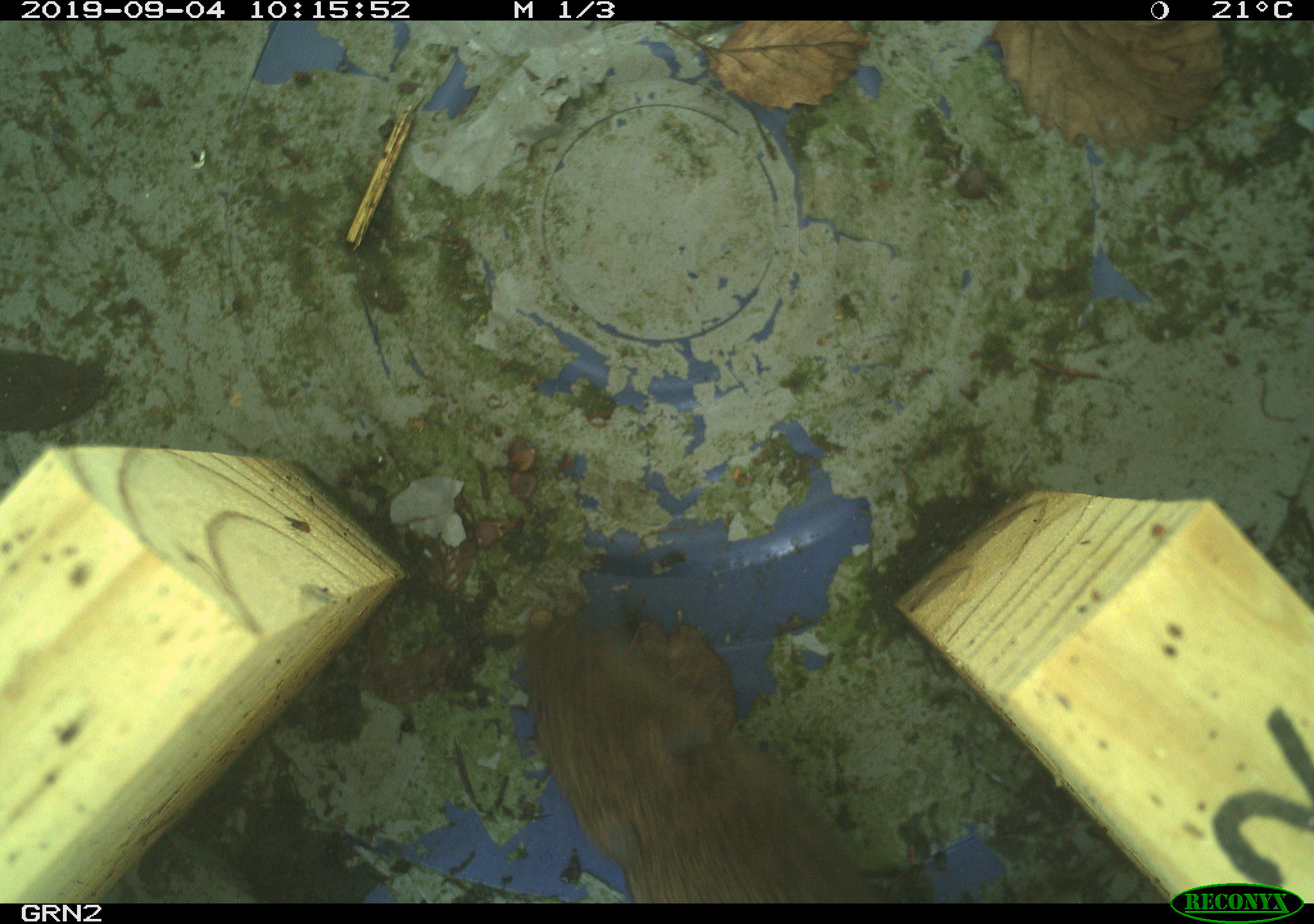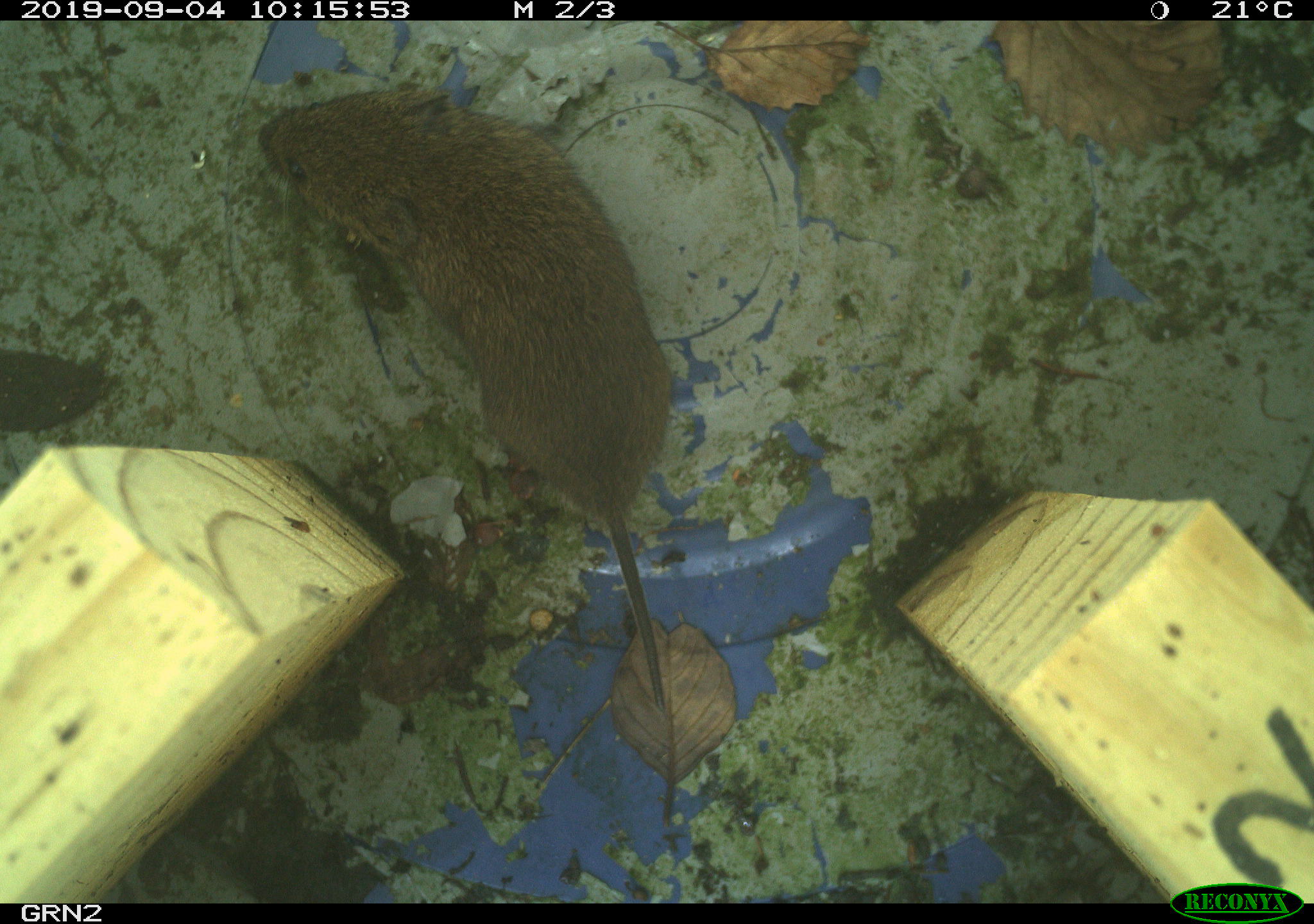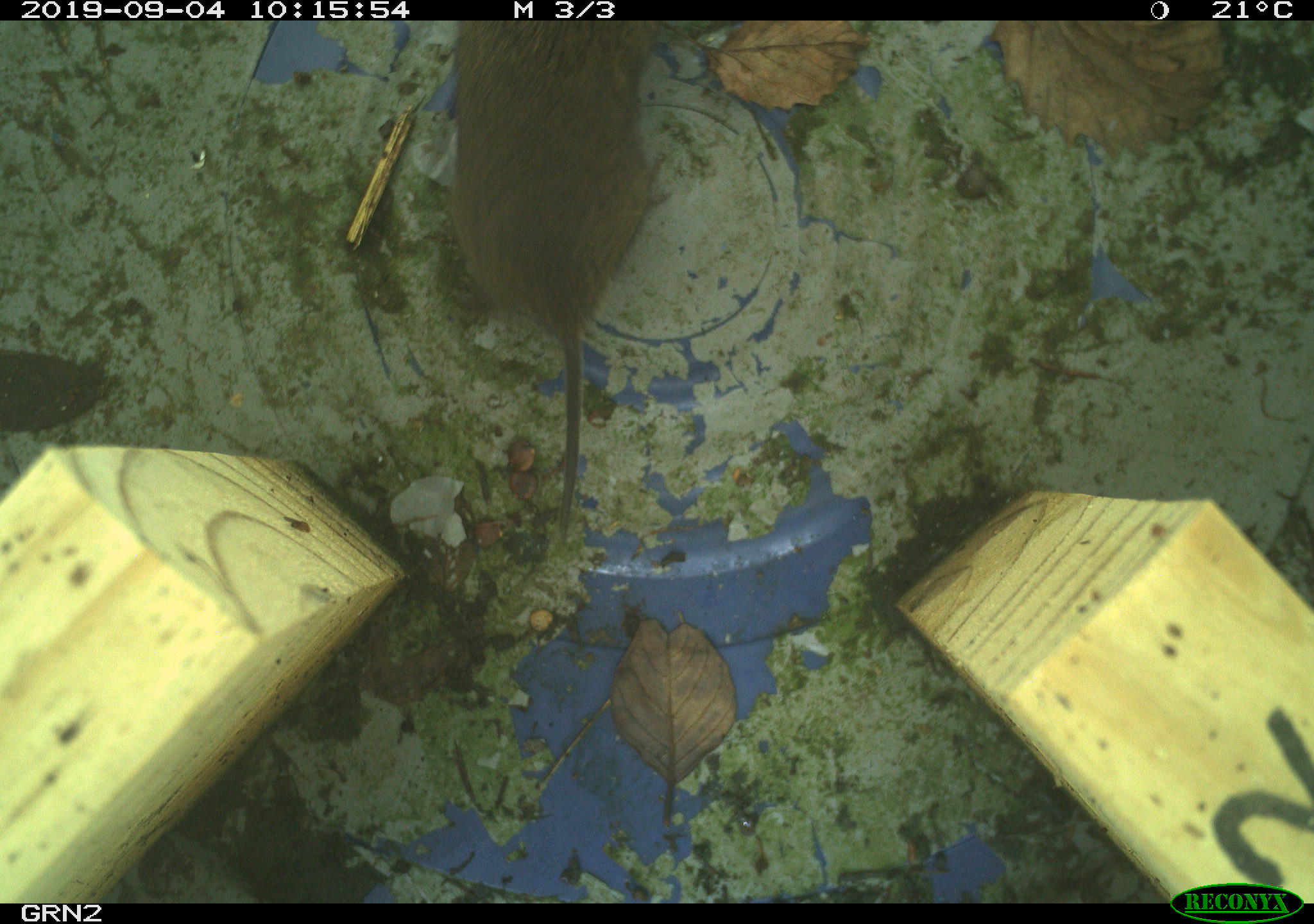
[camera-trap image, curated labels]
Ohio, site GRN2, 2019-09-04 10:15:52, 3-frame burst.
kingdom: Animalia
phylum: Chordata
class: Mammalia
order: Rodentia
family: Cricetidae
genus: Microtus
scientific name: Microtus pennsylvanicus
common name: meadow vole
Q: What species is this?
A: Meadow vole (Microtus pennsylvanicus).